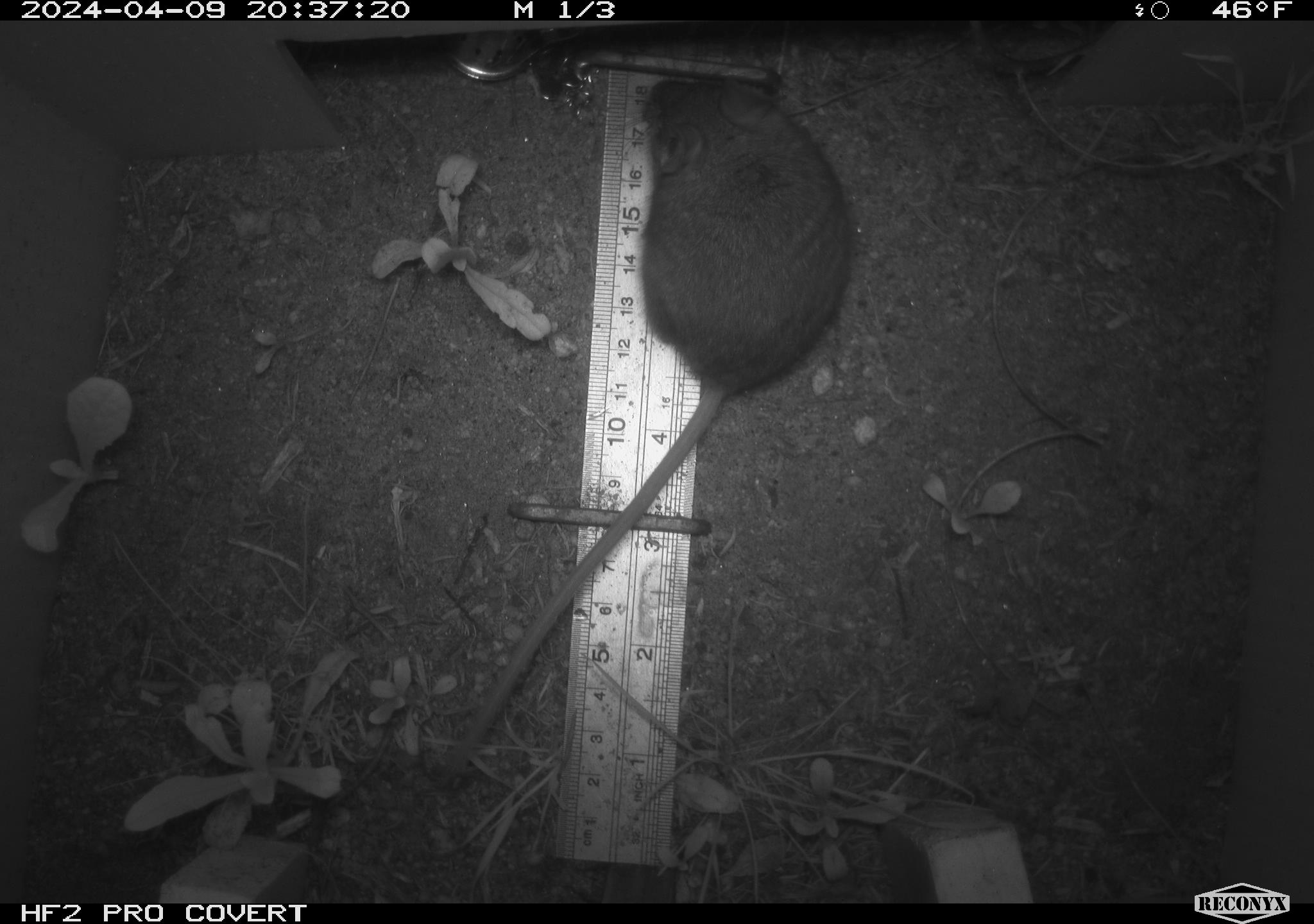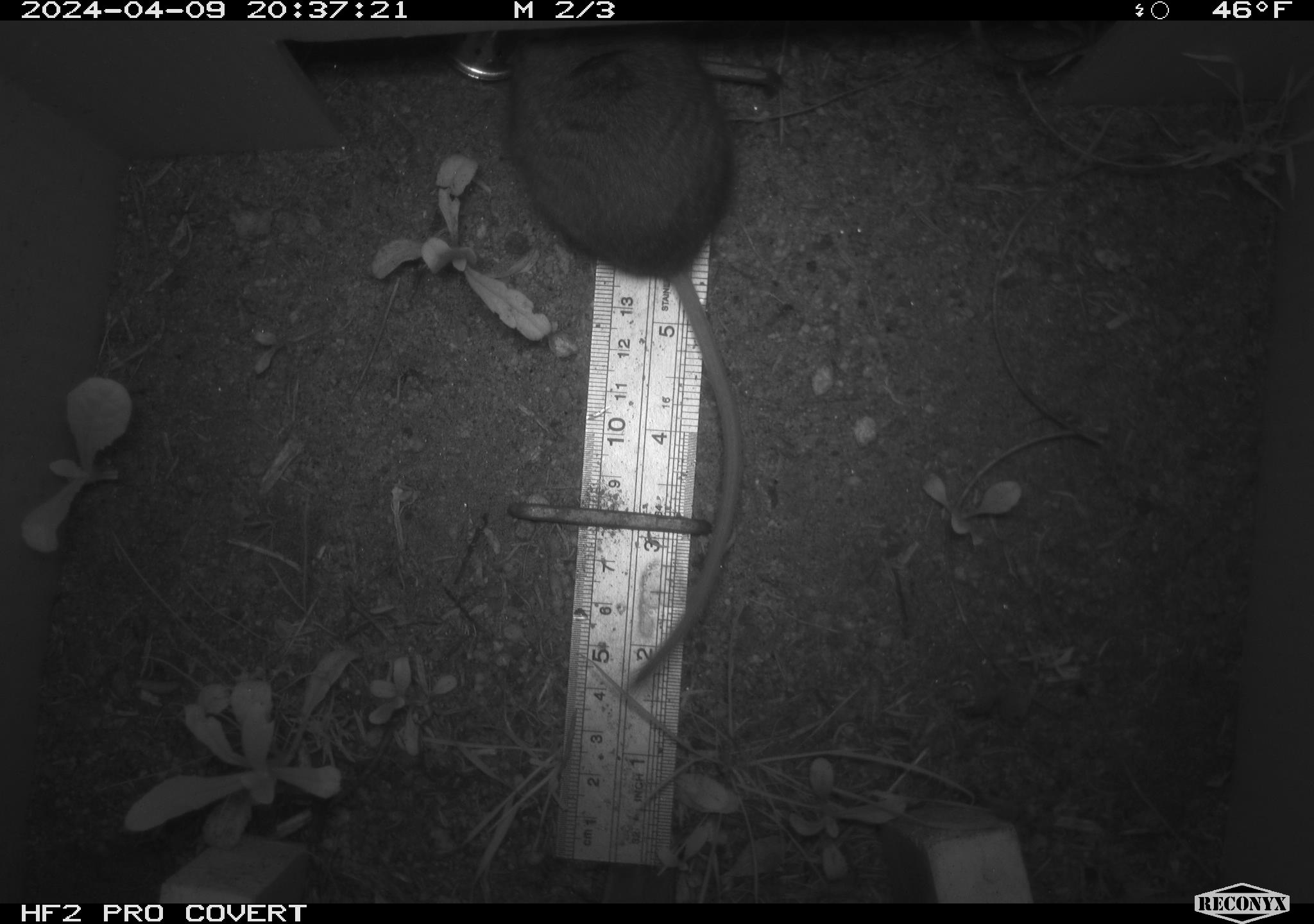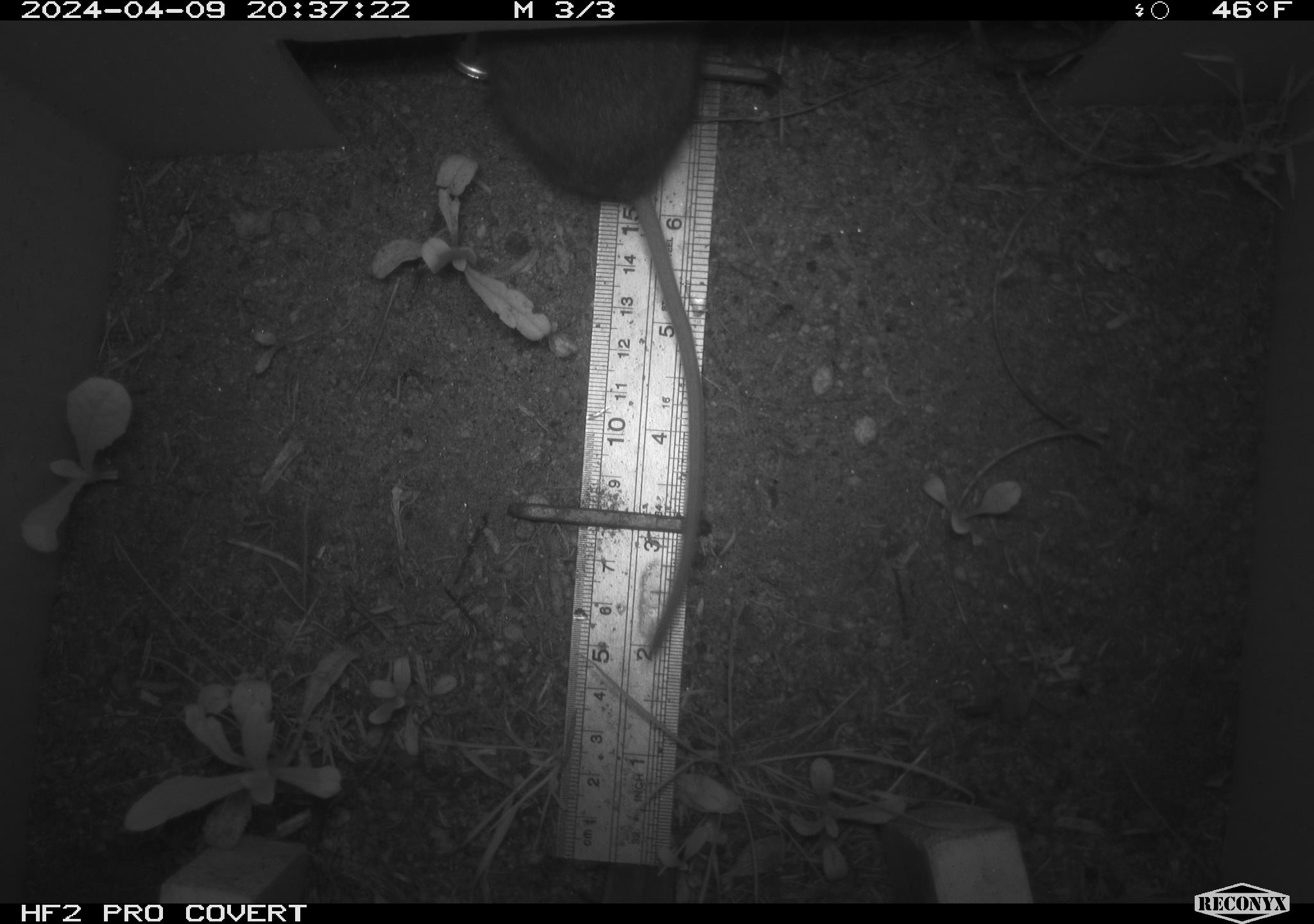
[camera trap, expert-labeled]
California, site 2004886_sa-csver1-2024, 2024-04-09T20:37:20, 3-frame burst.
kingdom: Animalia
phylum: Chordata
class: Mammalia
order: Rodentia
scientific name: Rodentia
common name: rodent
Rodent (Rodentia).